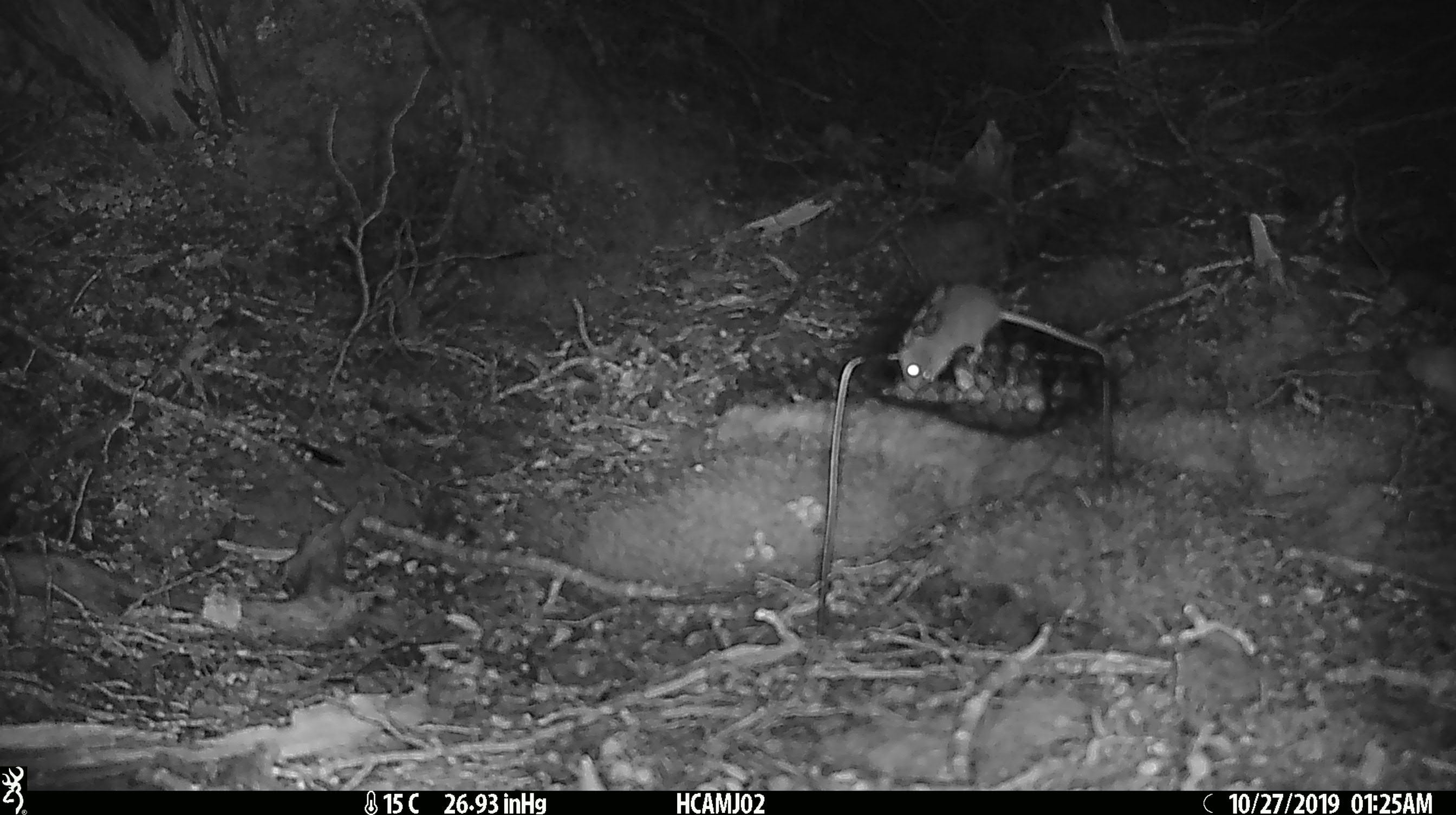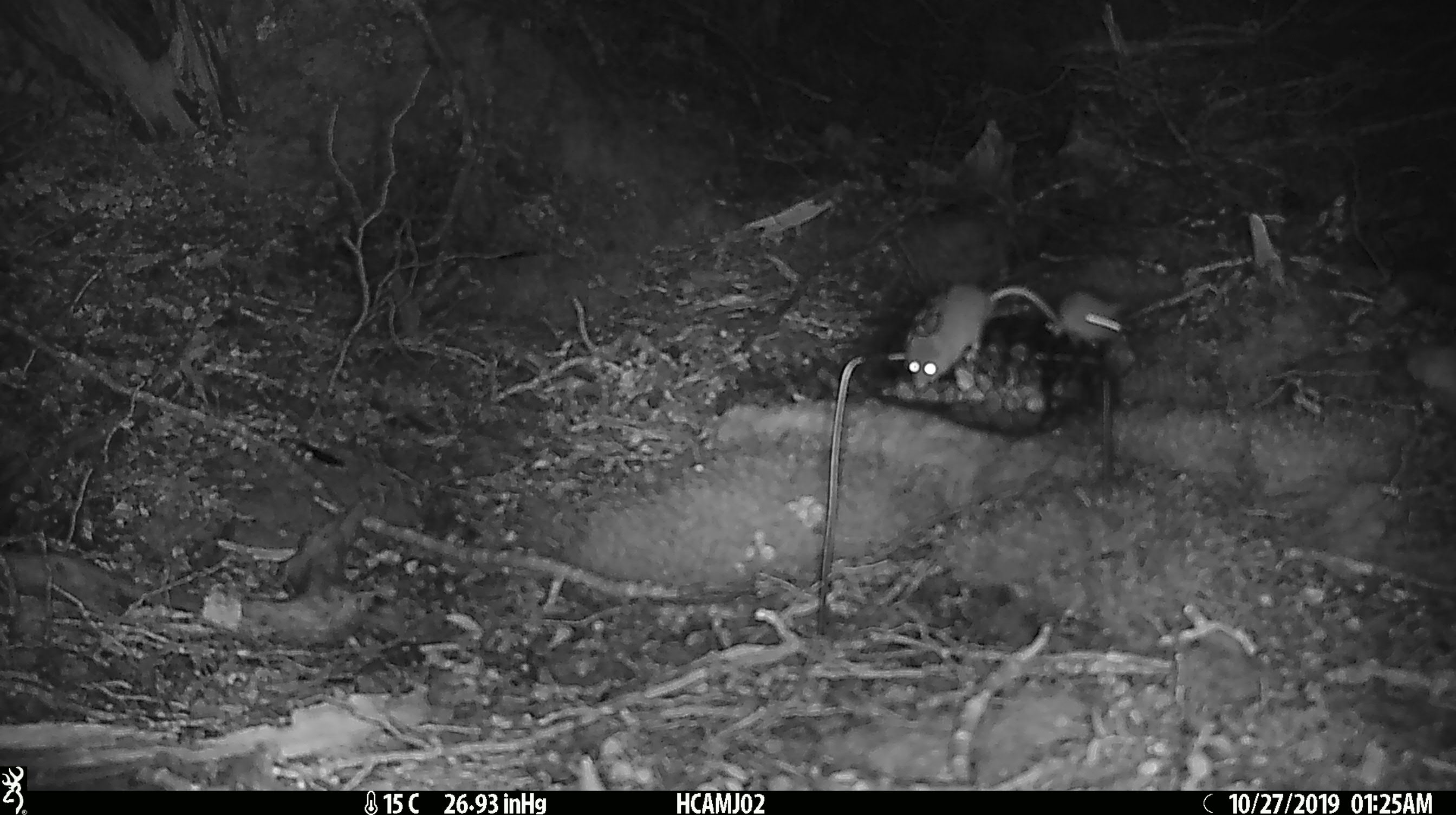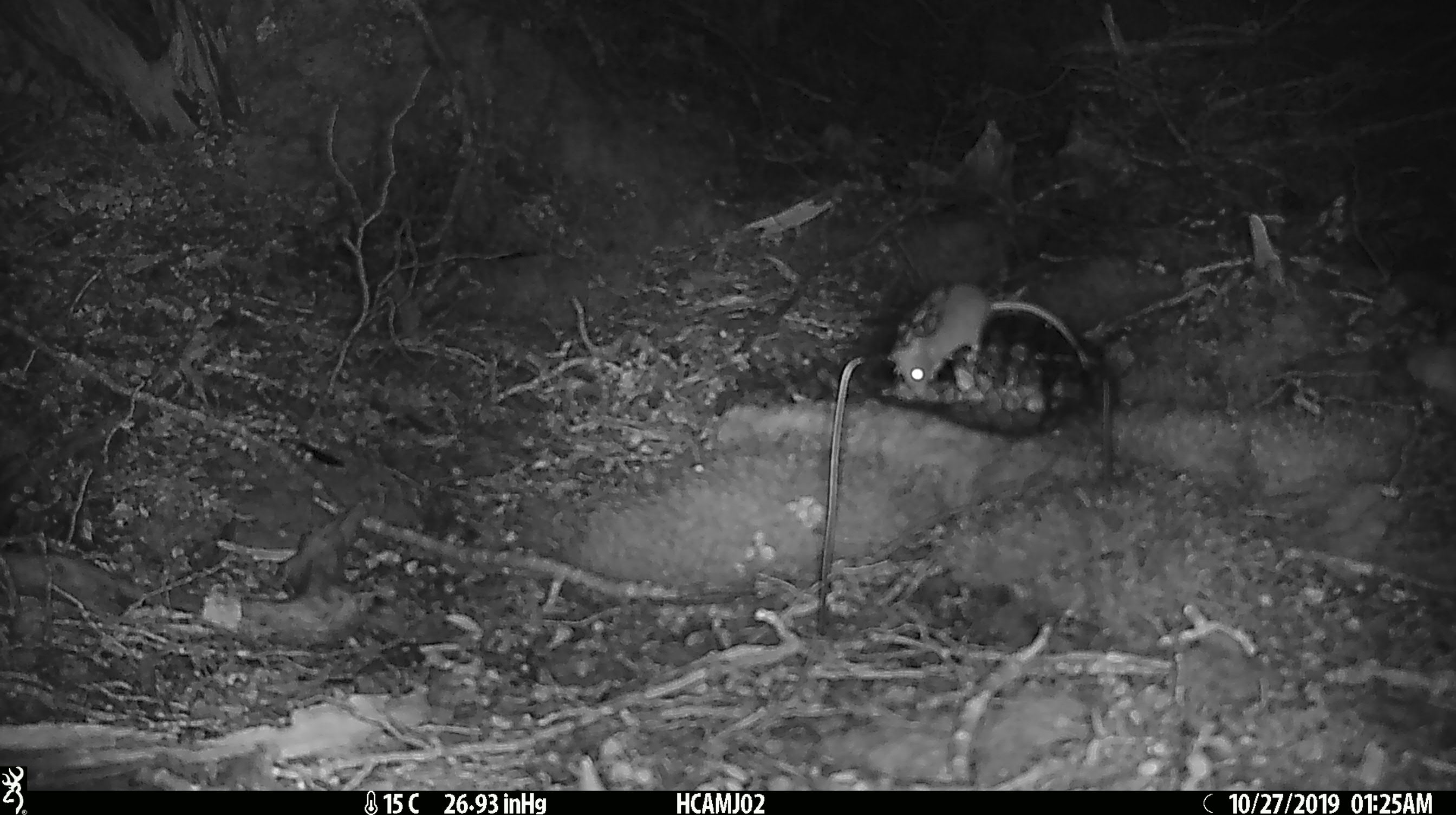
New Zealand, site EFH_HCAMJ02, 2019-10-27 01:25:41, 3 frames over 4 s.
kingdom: Animalia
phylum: Chordata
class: Mammalia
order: Rodentia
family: Muridae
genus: Mus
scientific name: Mus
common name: mouse